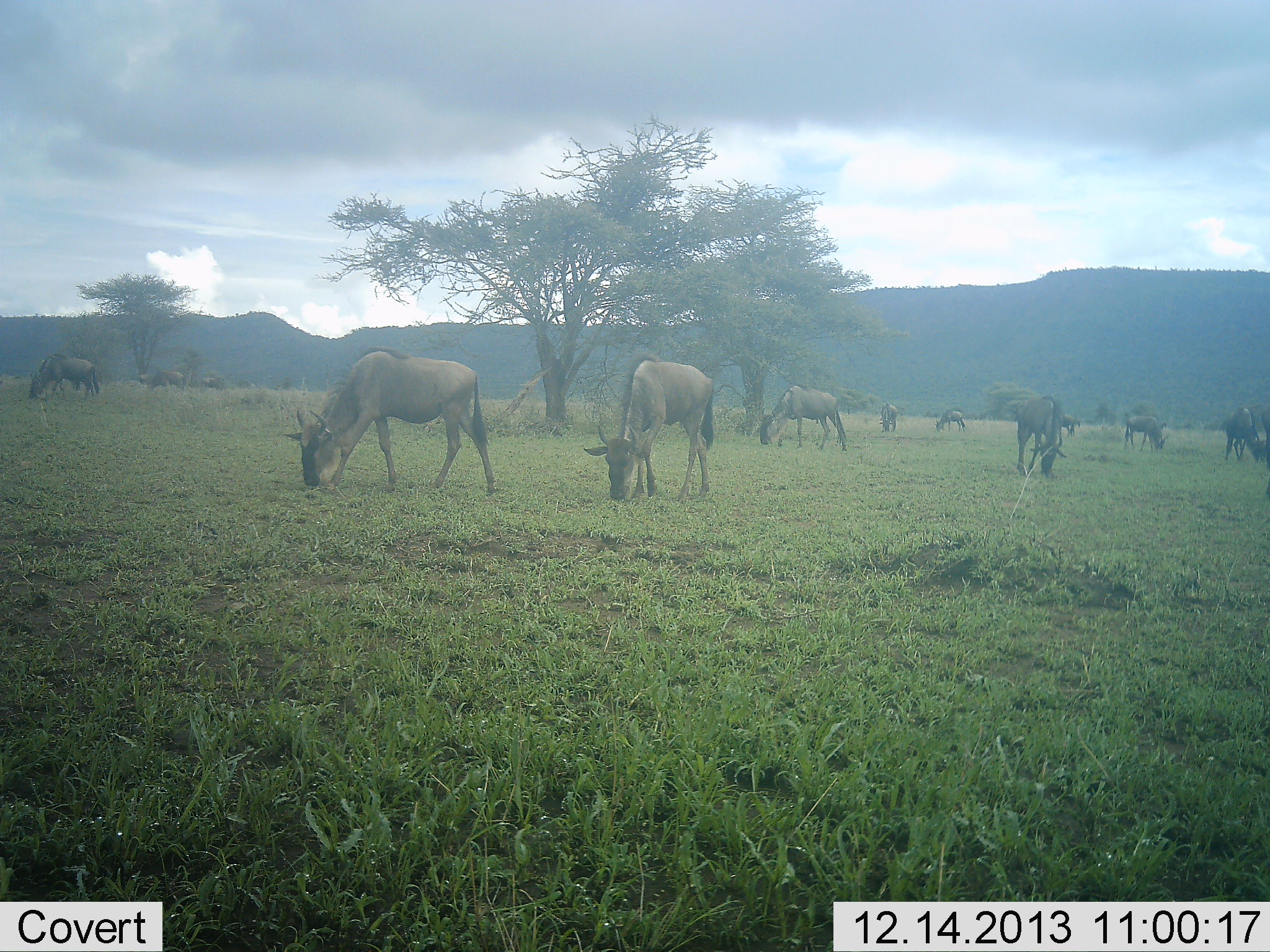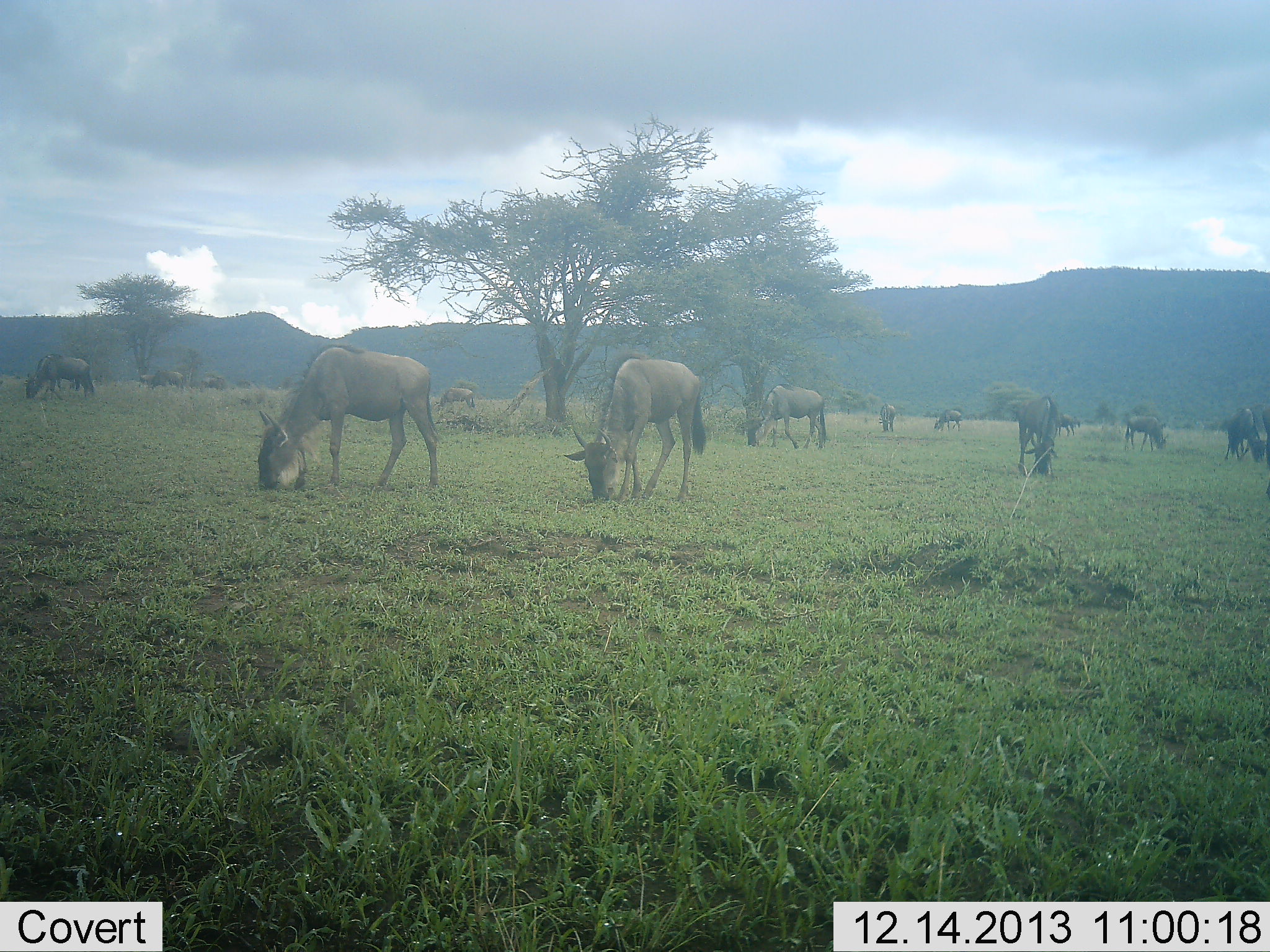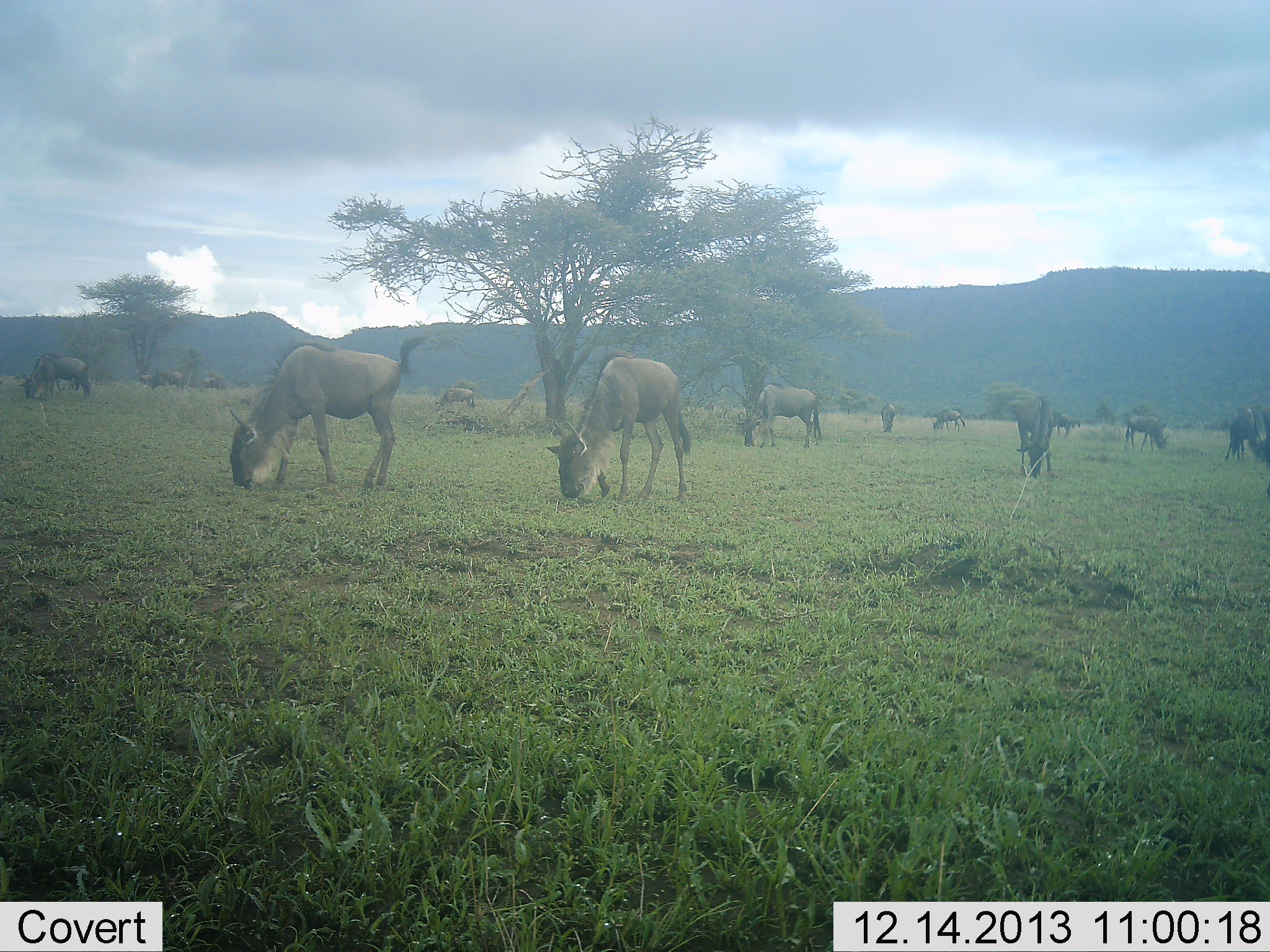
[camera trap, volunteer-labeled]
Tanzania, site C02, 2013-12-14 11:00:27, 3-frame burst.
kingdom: Animalia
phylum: Chordata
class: Mammalia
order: Artiodactyla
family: Bovidae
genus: Connochaetes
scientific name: Connochaetes taurinus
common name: blue wildebeest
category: wildebeest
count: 11-50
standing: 20%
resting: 0%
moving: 0%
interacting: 0%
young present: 0%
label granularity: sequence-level